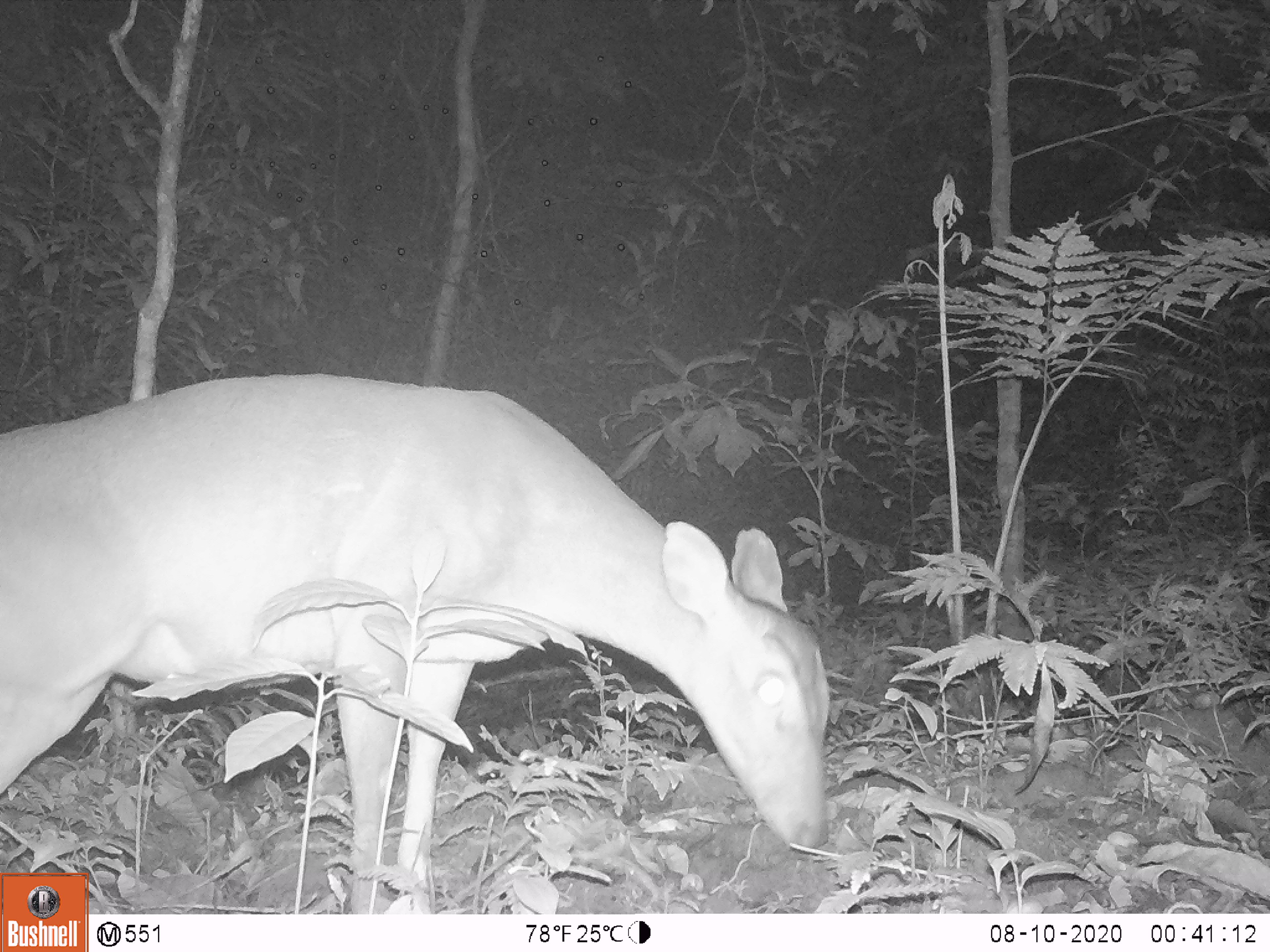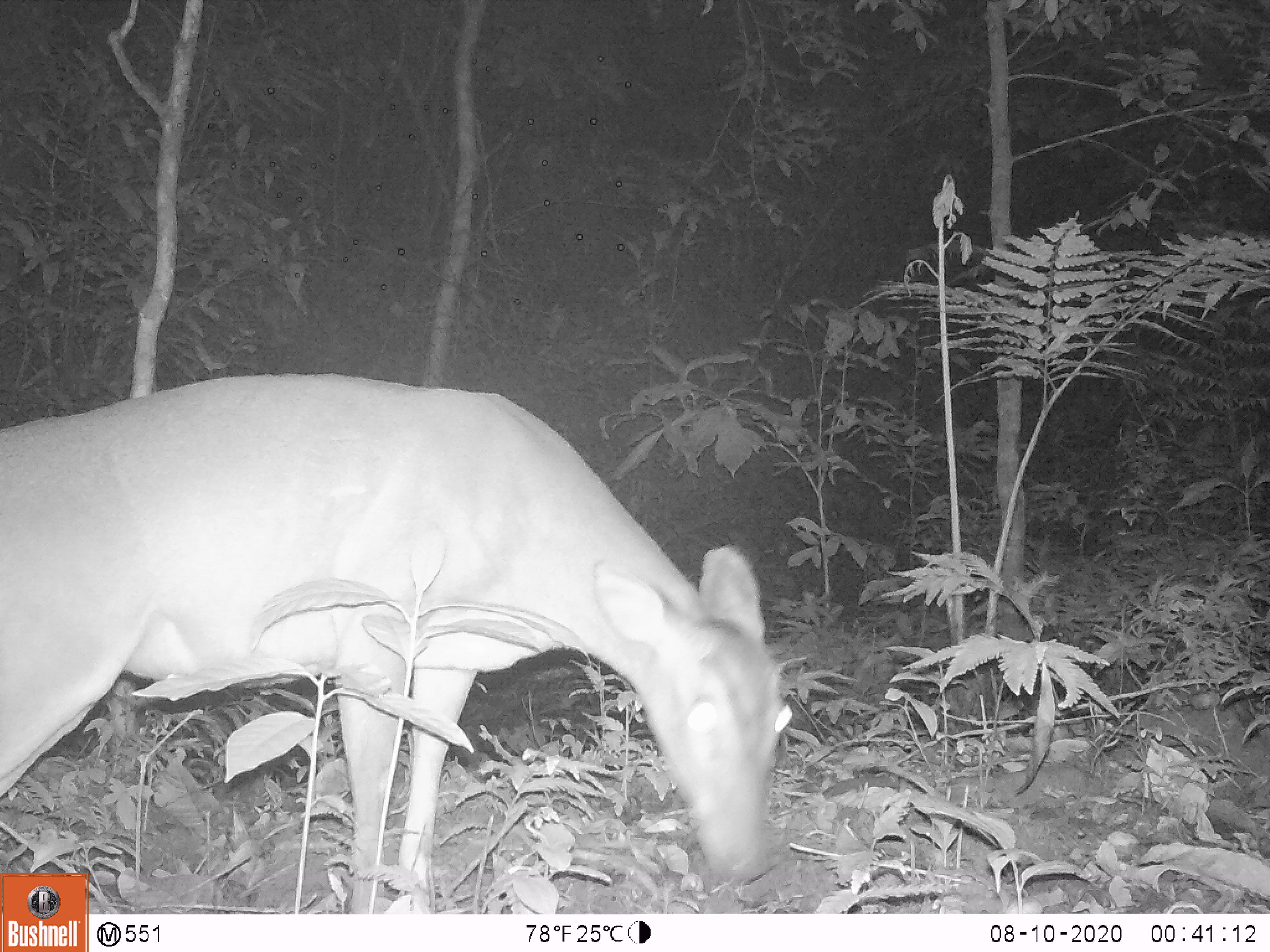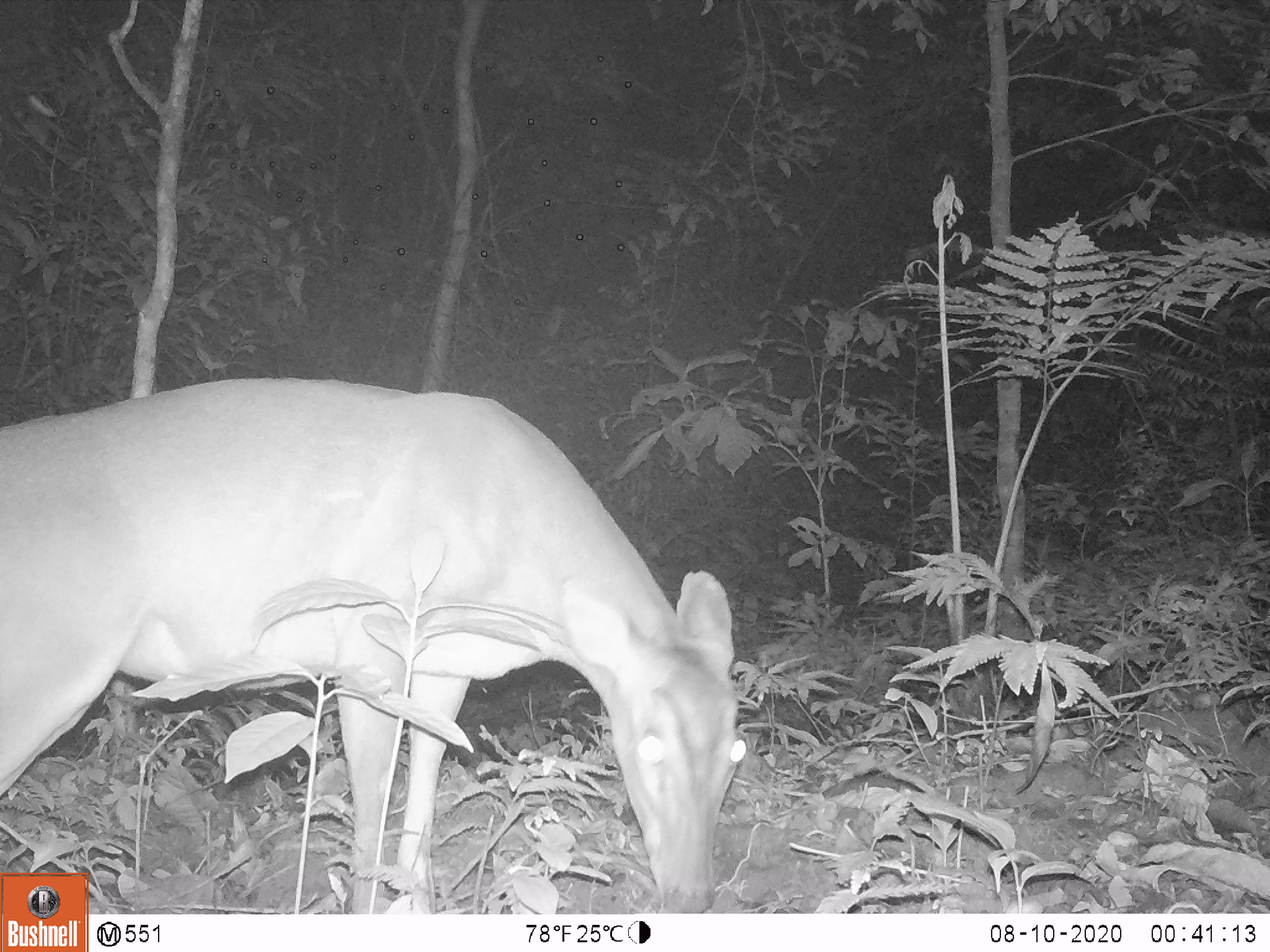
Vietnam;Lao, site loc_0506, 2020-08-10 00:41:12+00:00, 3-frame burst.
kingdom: Animalia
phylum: Chordata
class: Mammalia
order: Artiodactyla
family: Cervidae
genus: Muntiacus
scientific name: Muntiacus vuquangensis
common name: large-antlered muntjac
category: large antlered muntjac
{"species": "large antlered muntjac (large-antlered muntjac) (Muntiacus vuquangensis)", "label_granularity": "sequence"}